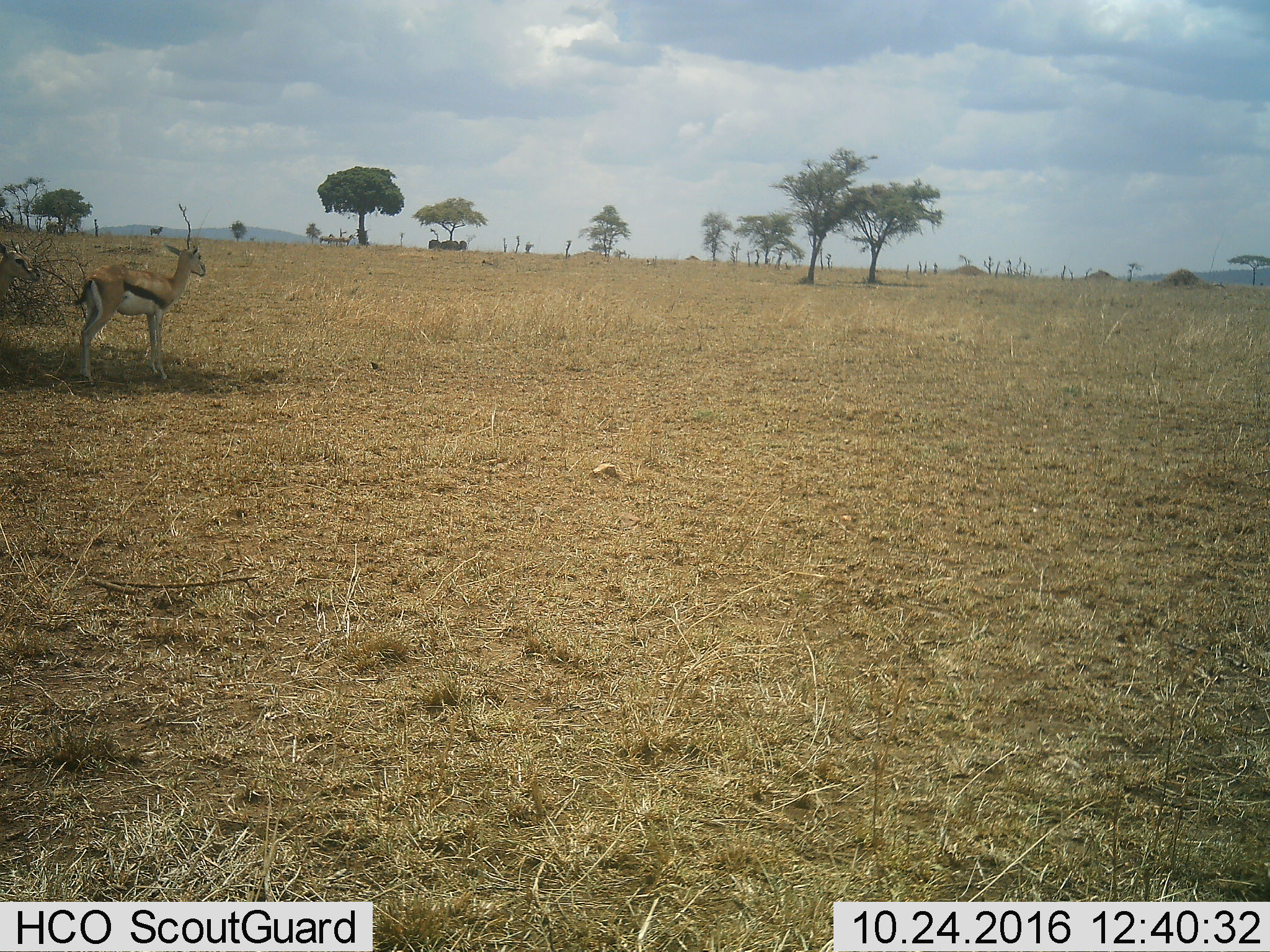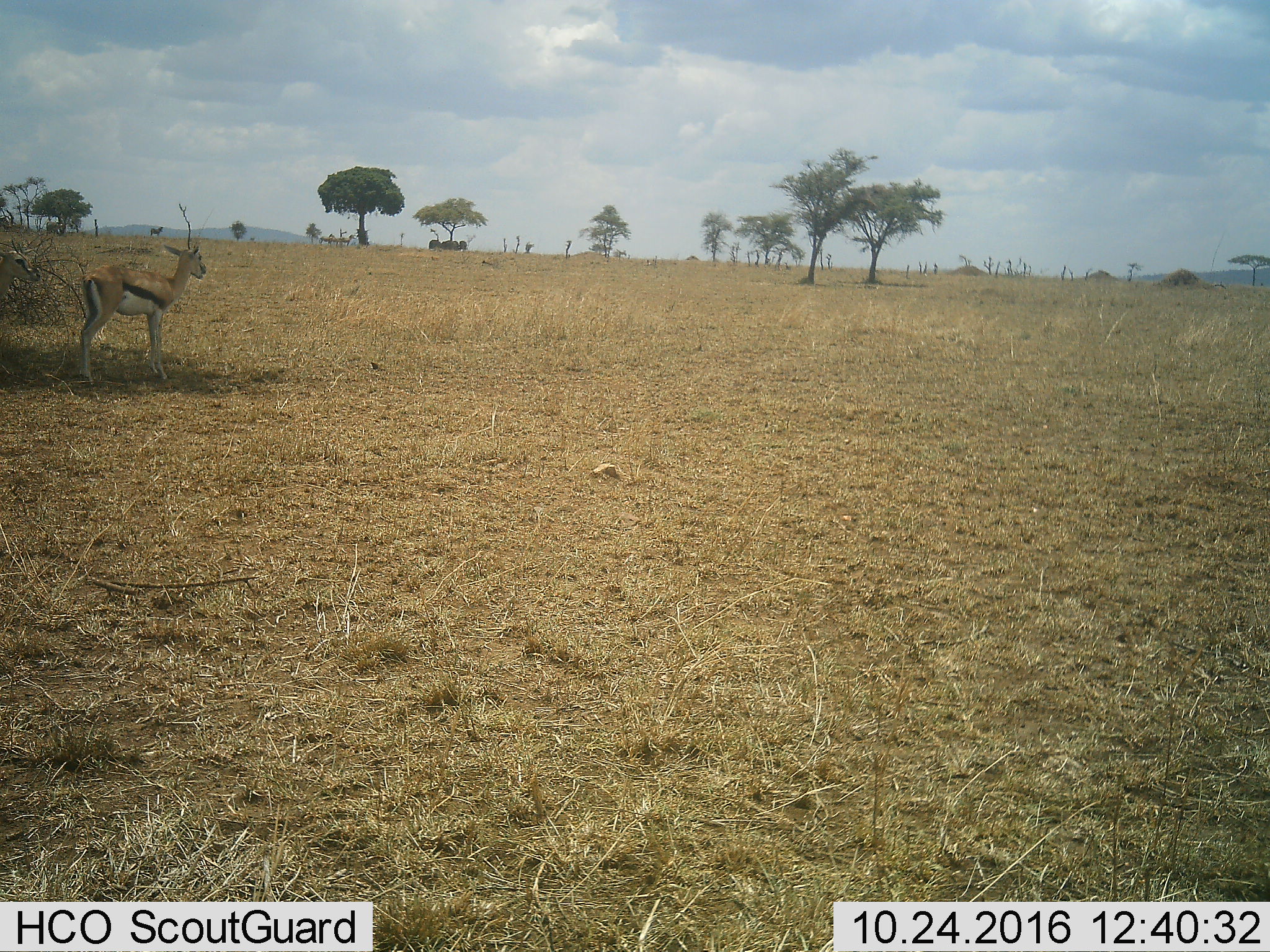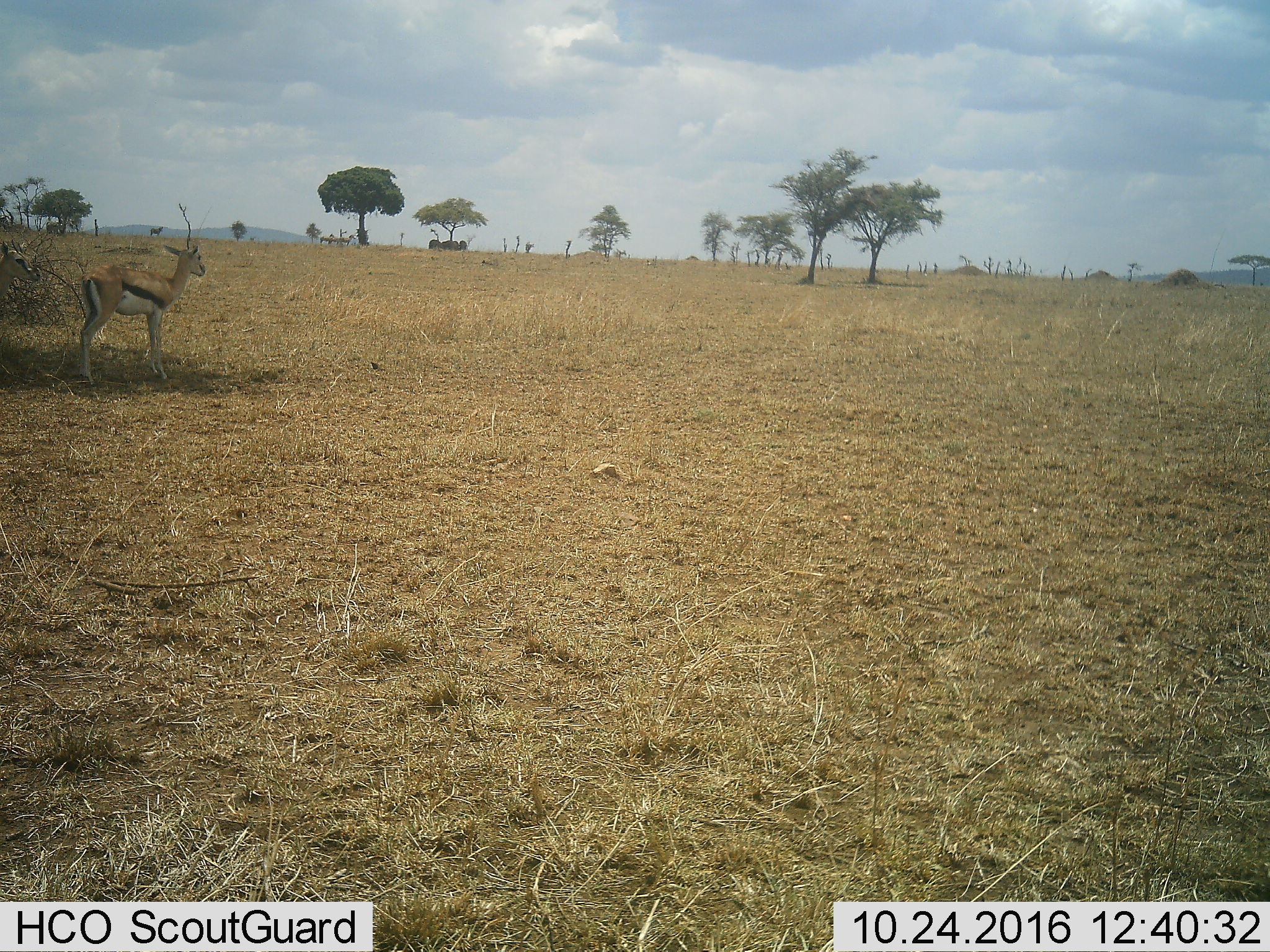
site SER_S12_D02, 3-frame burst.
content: unidentified animal